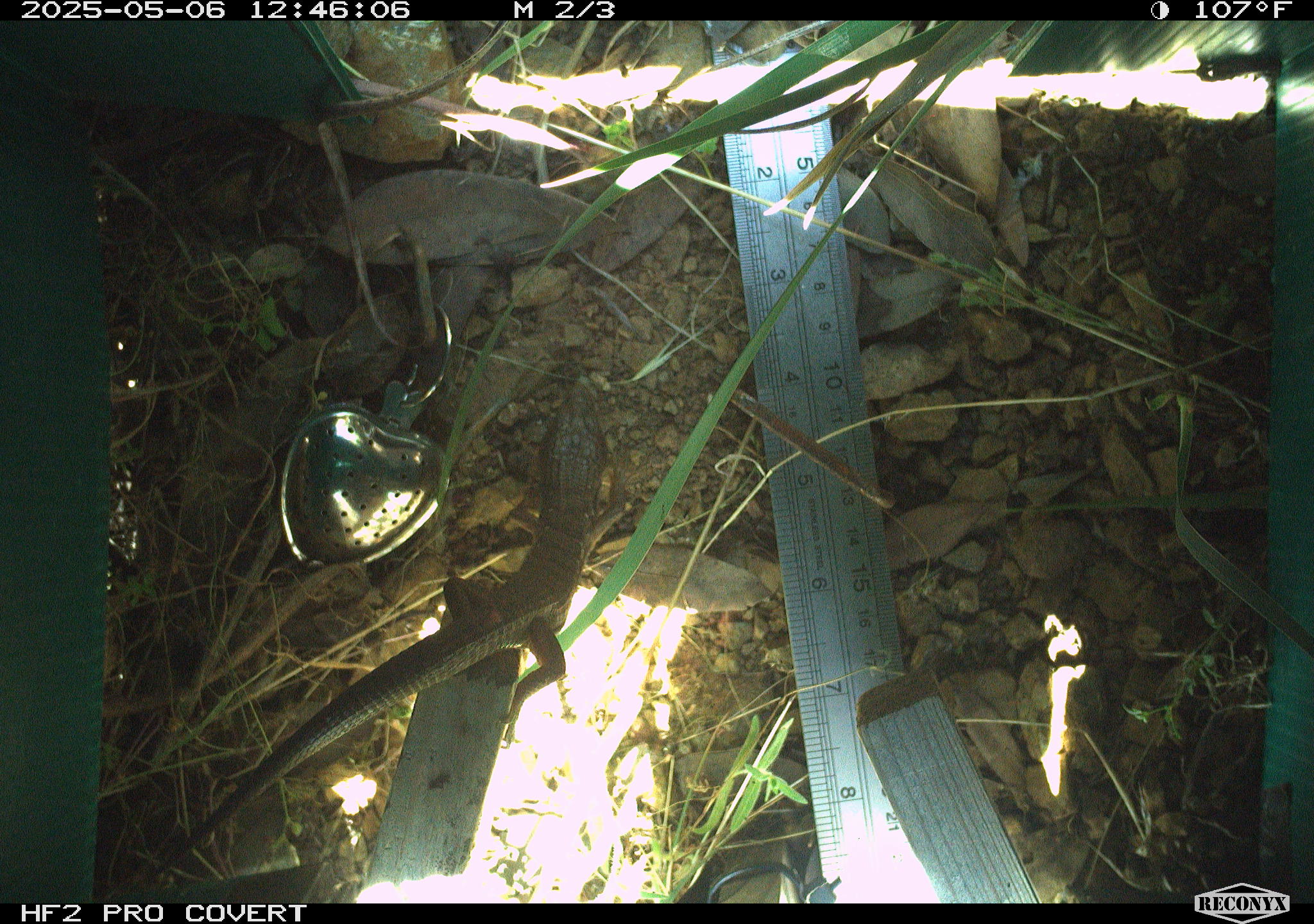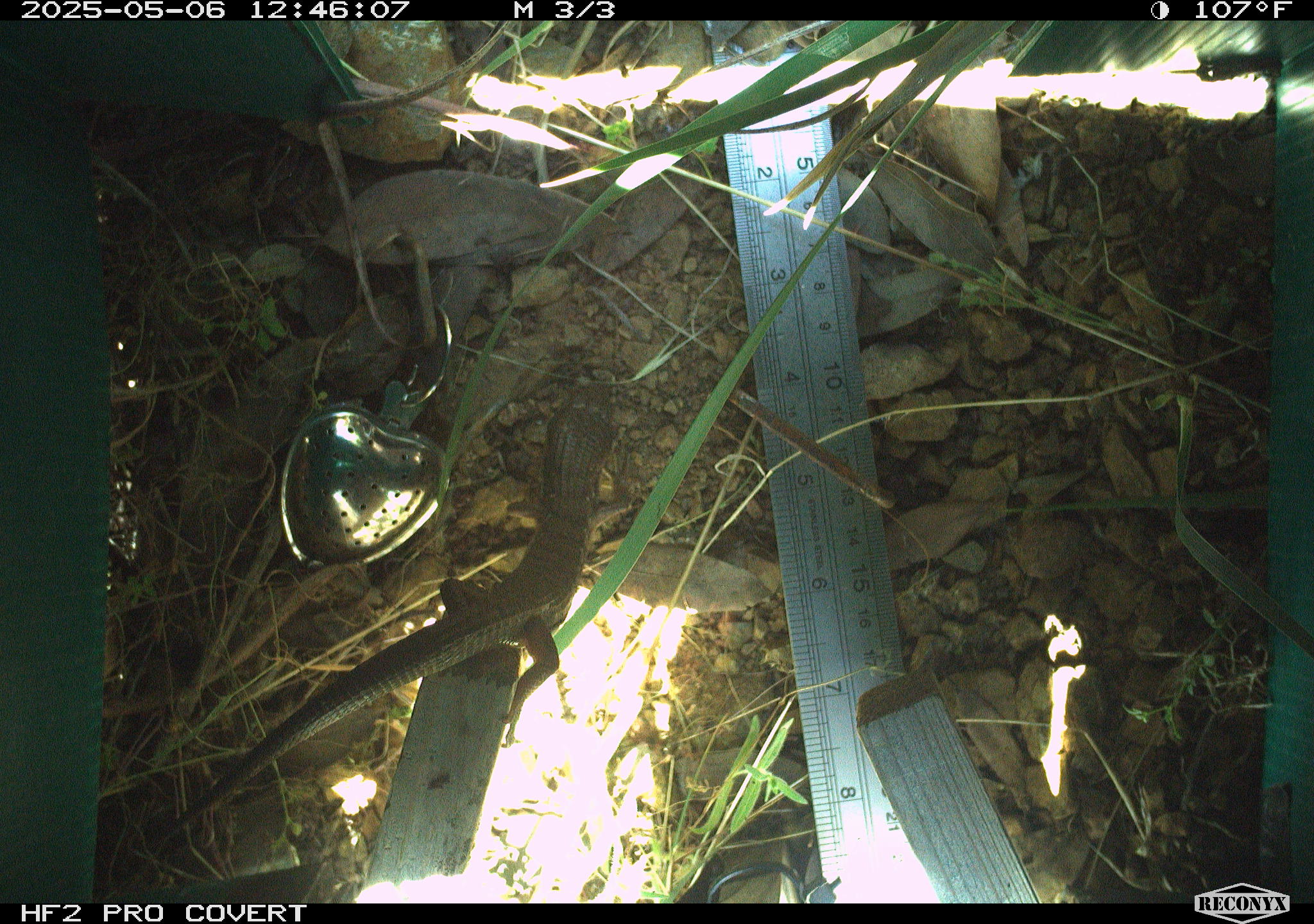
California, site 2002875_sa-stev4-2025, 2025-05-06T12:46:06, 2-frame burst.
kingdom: Animalia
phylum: Chordata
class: Reptilia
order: Squamata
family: Phrynosomatidae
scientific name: Phrynosomatidae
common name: north american spiny lizards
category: sceloporus/uta species